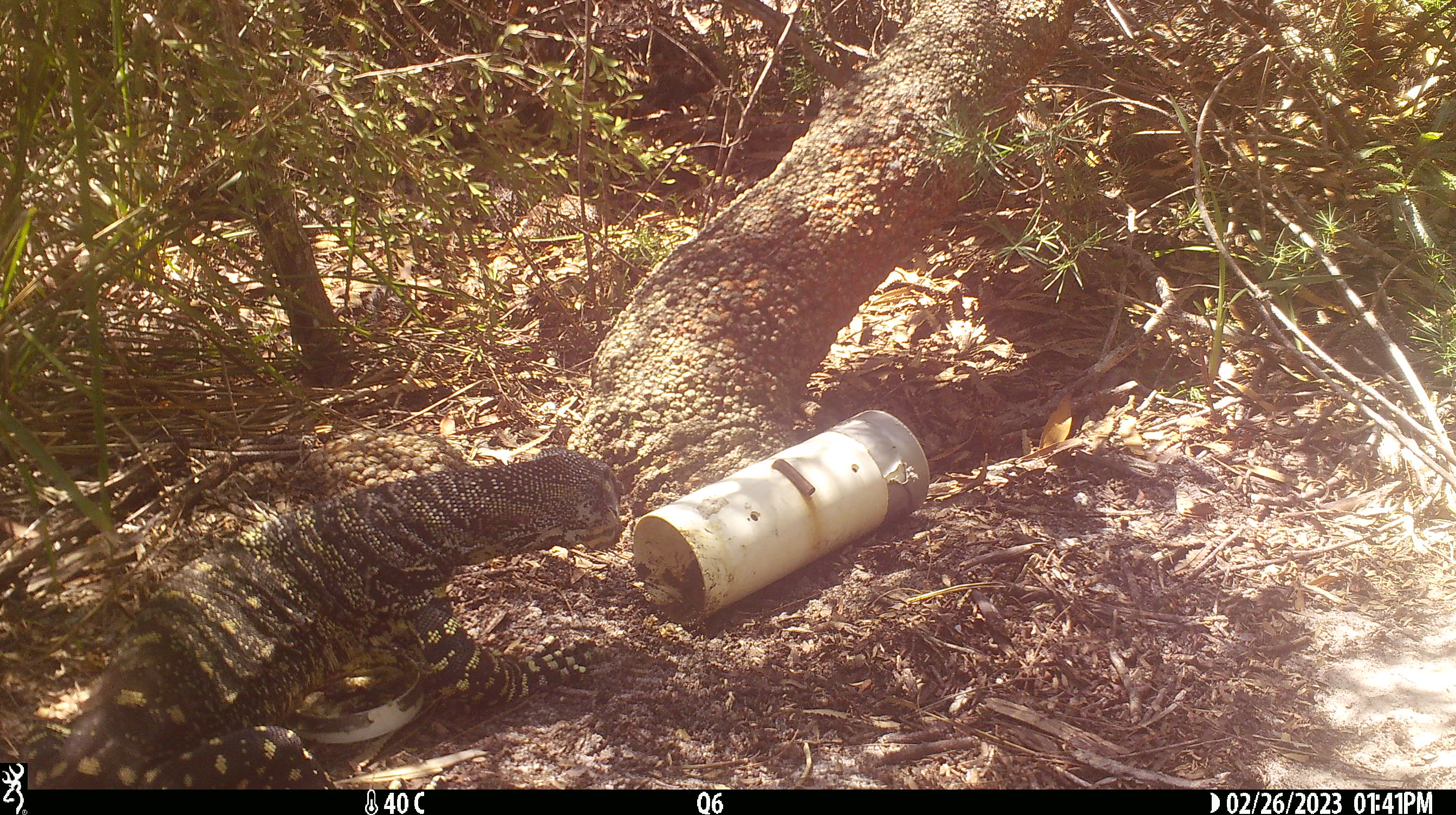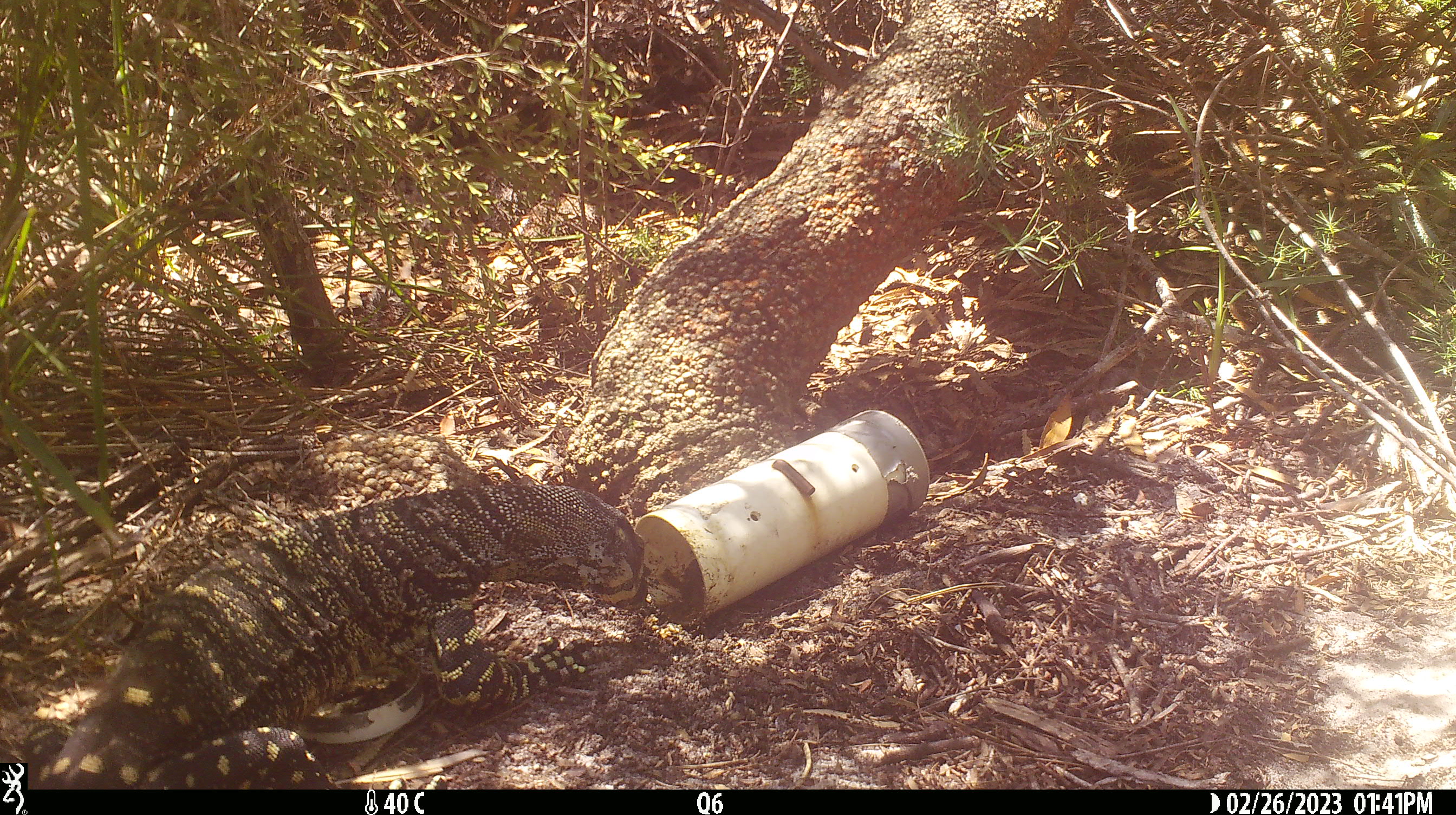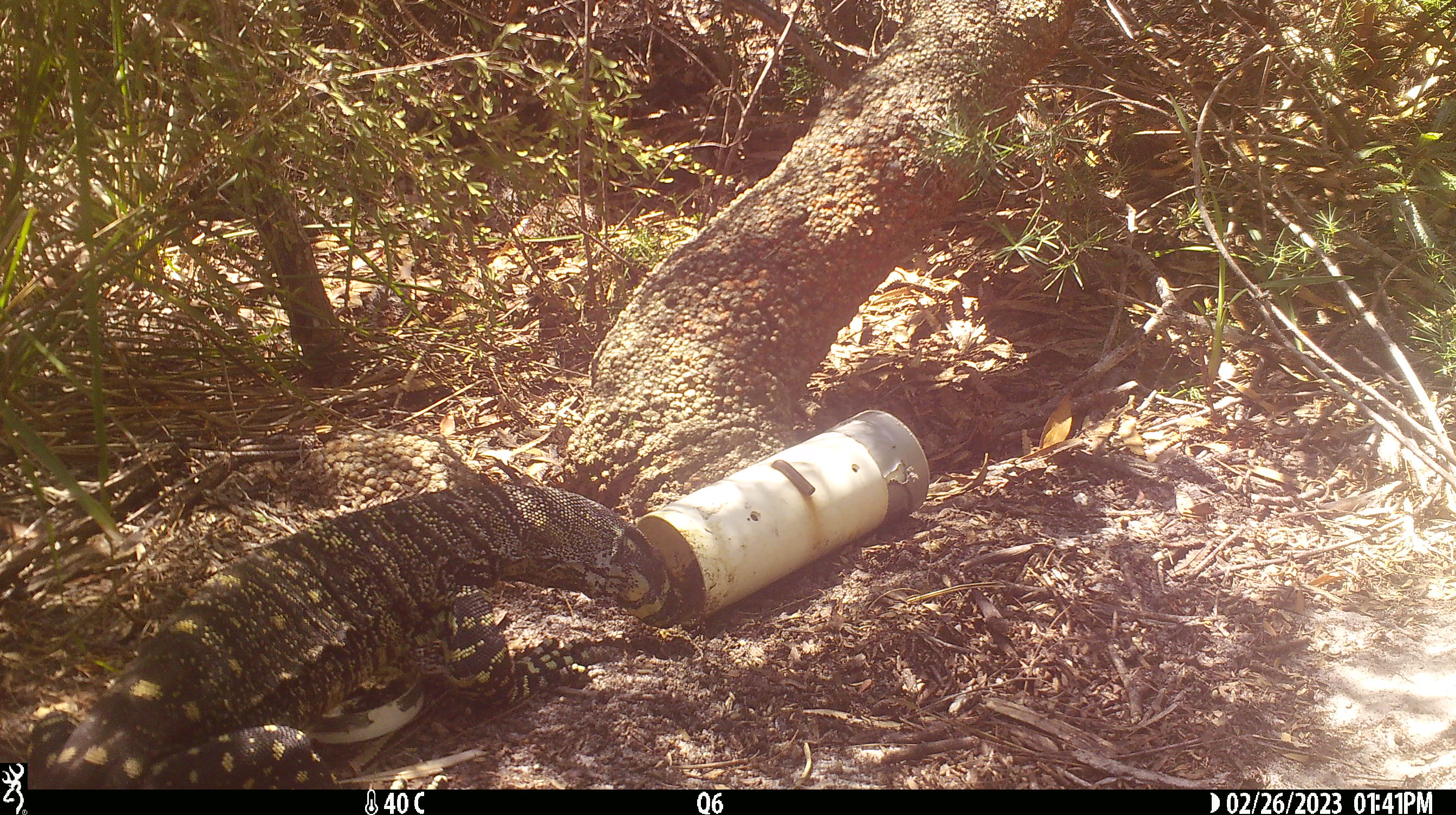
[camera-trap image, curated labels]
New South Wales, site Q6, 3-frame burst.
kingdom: Animalia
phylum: Chordata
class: Reptilia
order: Squamata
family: Varanidae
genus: Varanus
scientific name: Varanus varius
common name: lace monitor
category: goanna